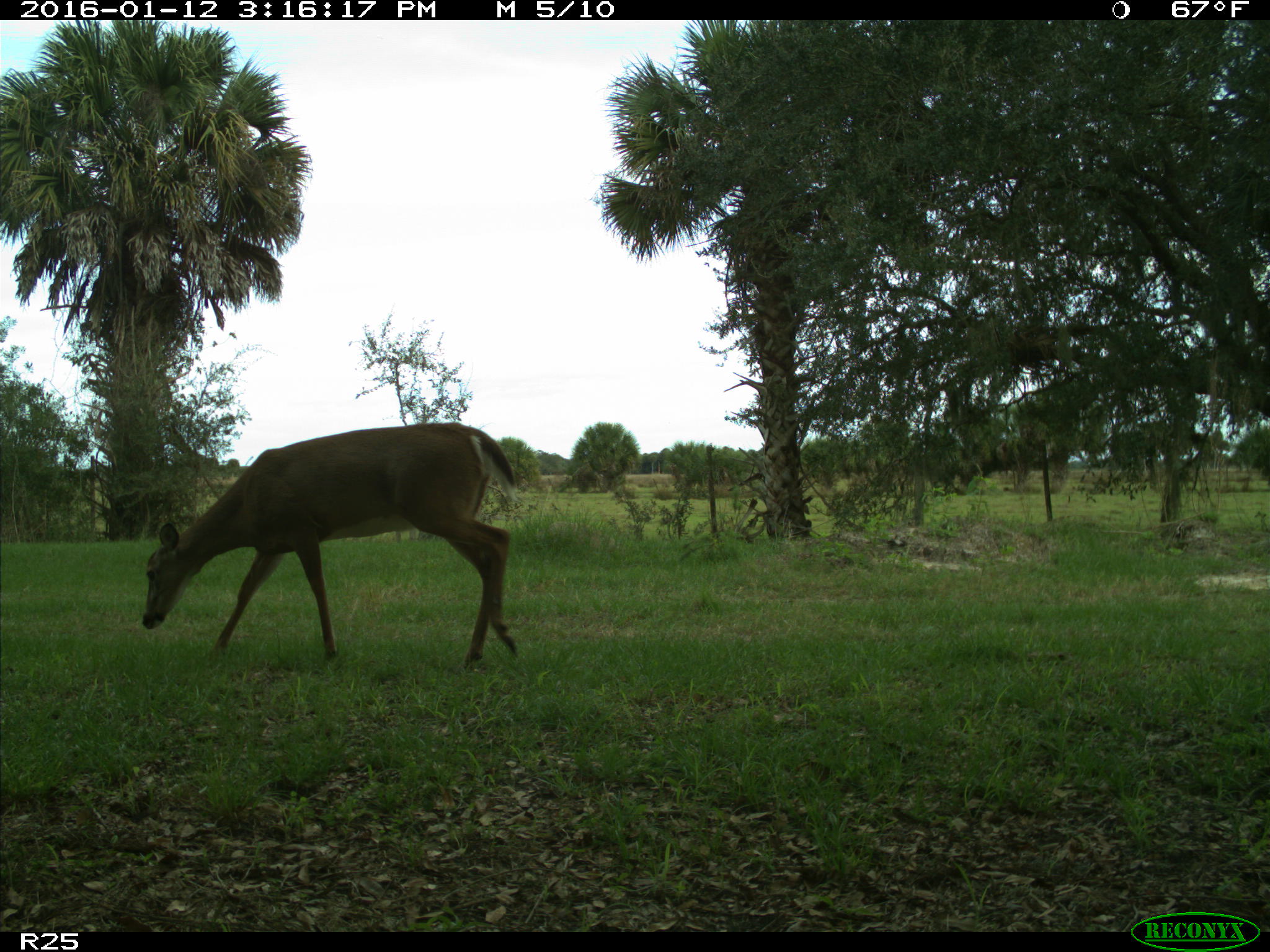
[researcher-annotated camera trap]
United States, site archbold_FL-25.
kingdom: Animalia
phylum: Chordata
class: Mammalia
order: Artiodactyla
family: Cervidae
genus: Odocoileus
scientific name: Odocoileus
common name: deer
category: unidentified deer